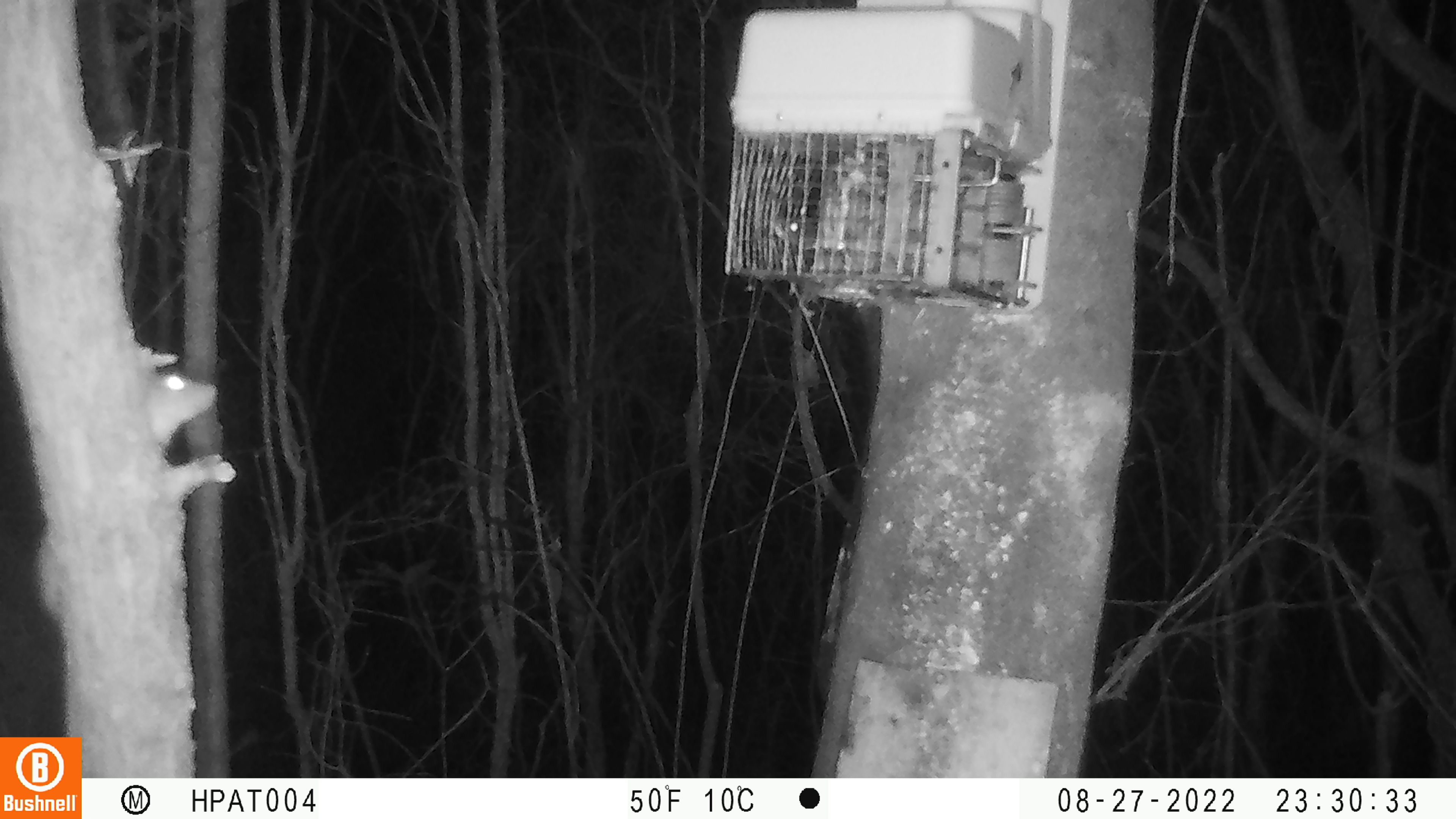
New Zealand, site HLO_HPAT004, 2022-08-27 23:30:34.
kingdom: Animalia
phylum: Chordata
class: Mammalia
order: Rodentia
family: Muridae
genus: Rattus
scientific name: Rattus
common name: rat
Rat (Rattus).